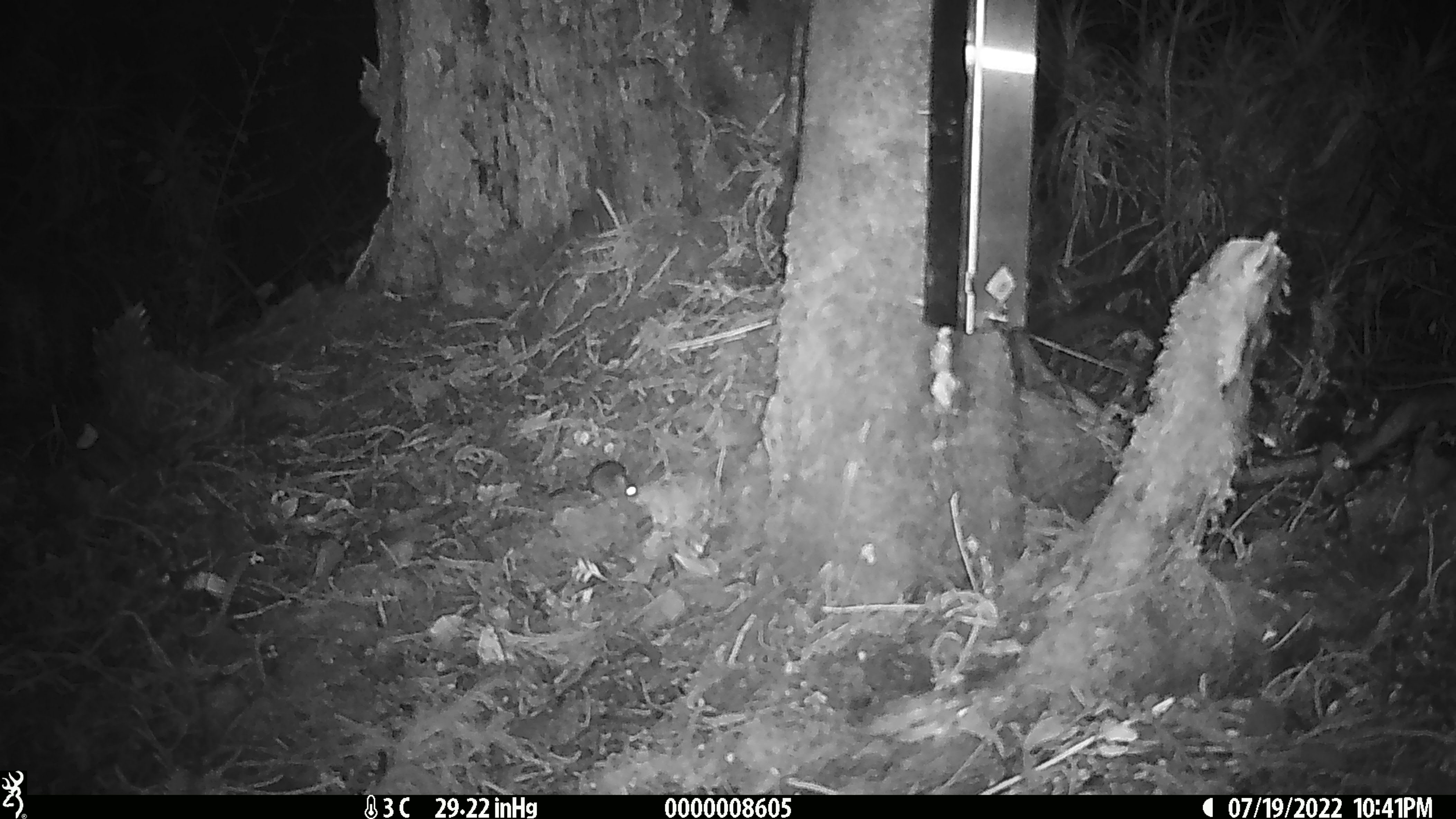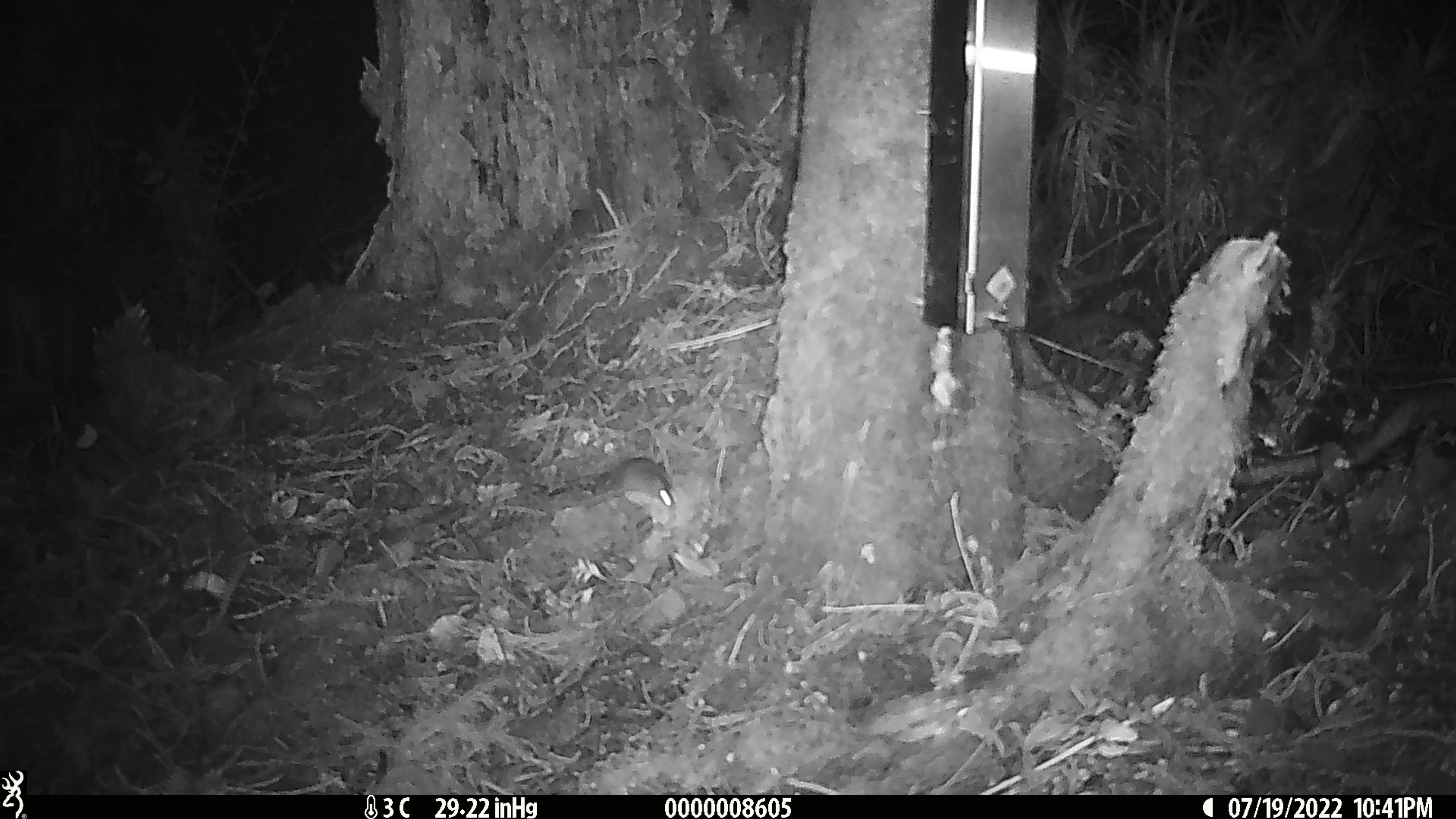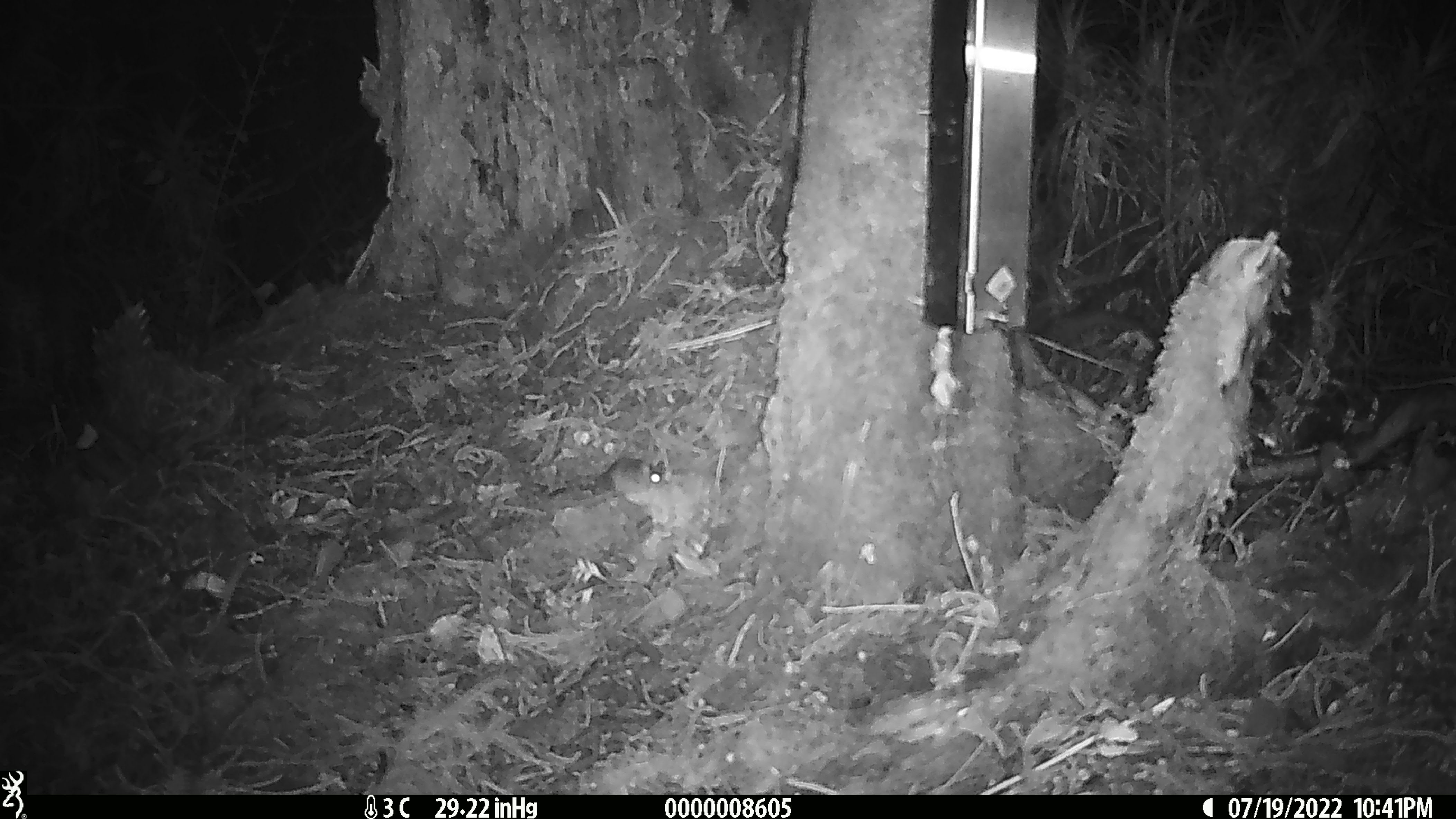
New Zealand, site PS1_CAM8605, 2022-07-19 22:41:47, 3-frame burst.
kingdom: Animalia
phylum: Chordata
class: Mammalia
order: Rodentia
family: Muridae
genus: Mus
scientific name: Mus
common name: mouse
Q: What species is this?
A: Mouse (Mus).